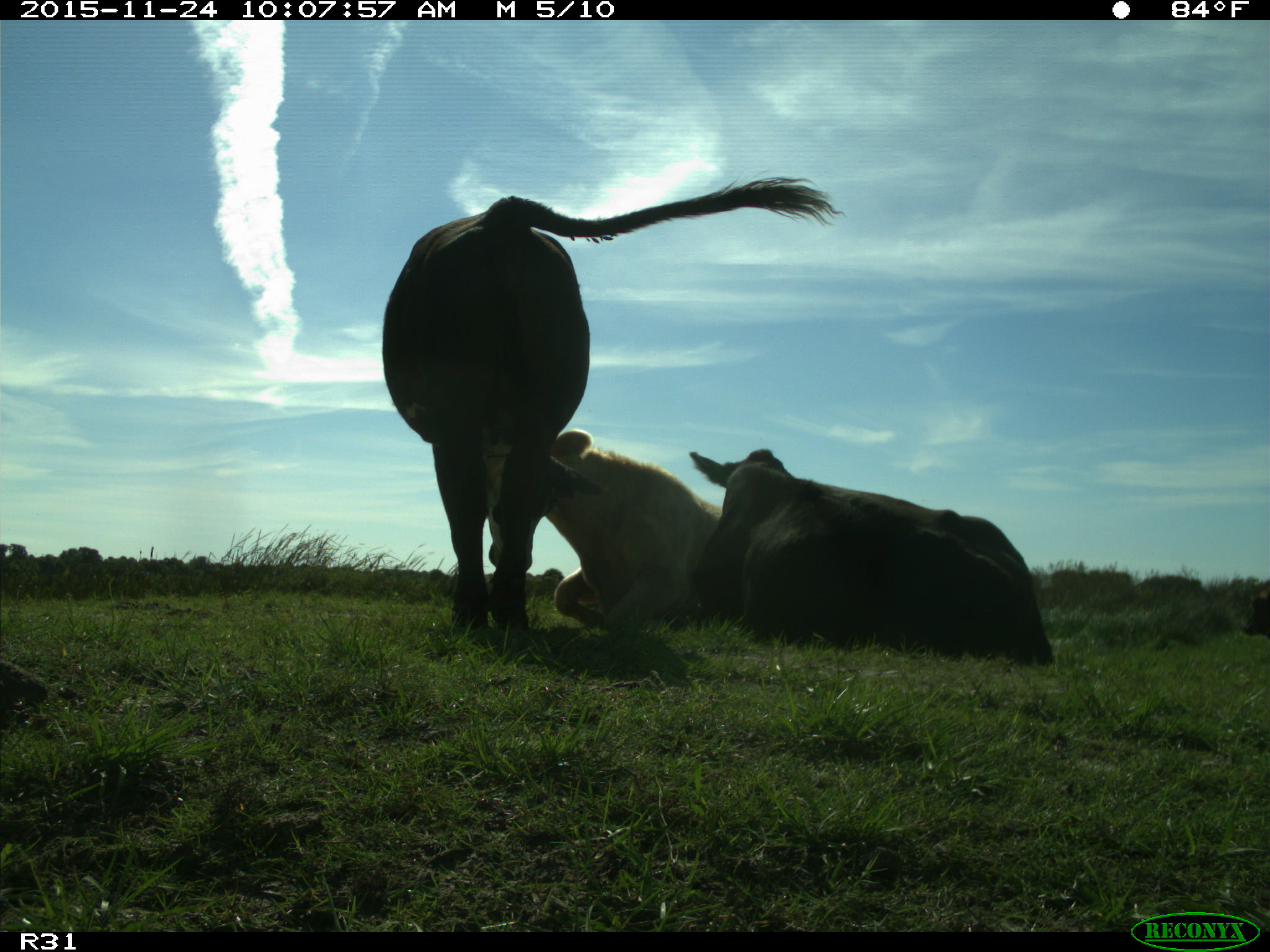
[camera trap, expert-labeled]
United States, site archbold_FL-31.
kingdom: Animalia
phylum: Chordata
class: Mammalia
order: Artiodactyla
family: Bovidae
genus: Bos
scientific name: Bos taurus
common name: domestic cow